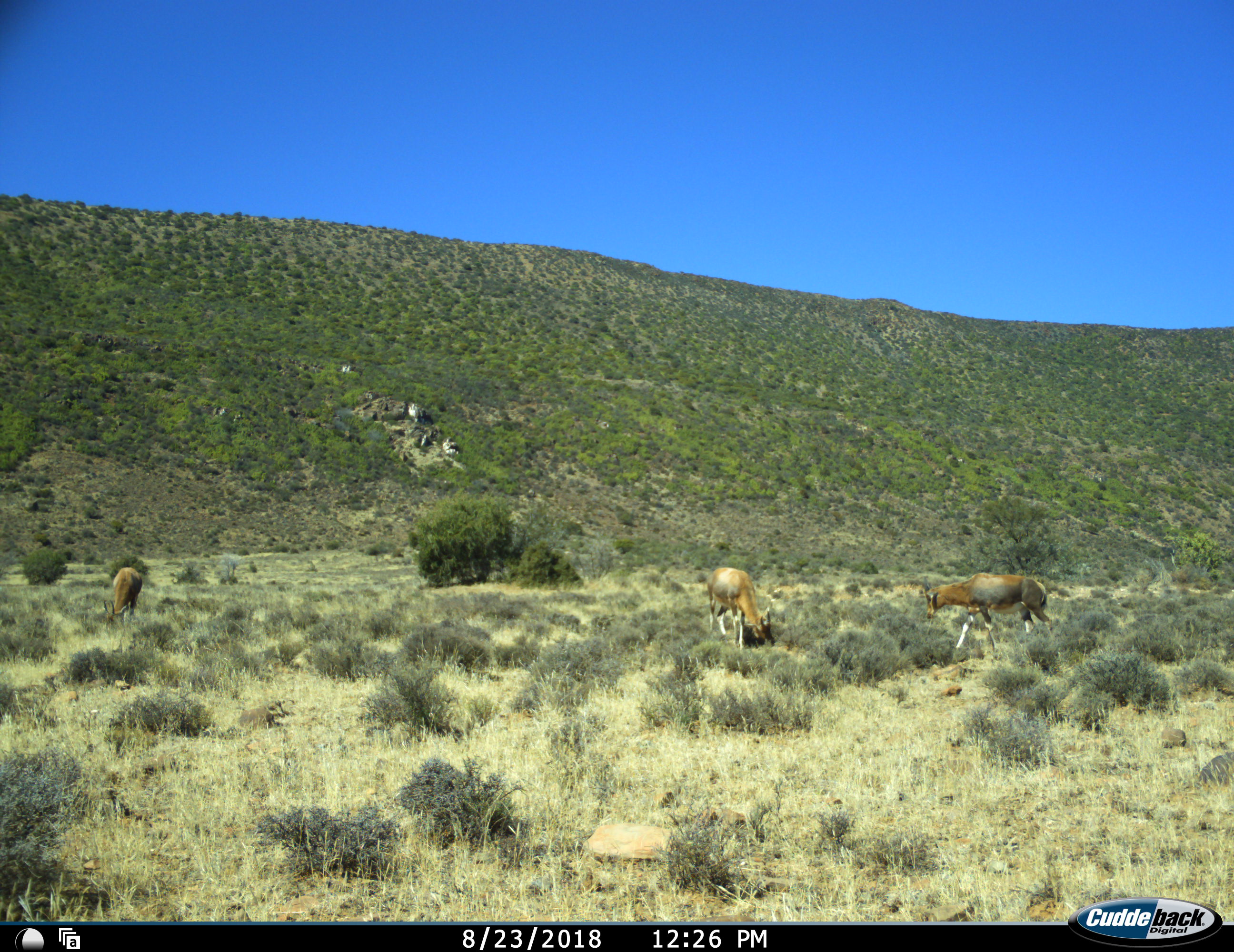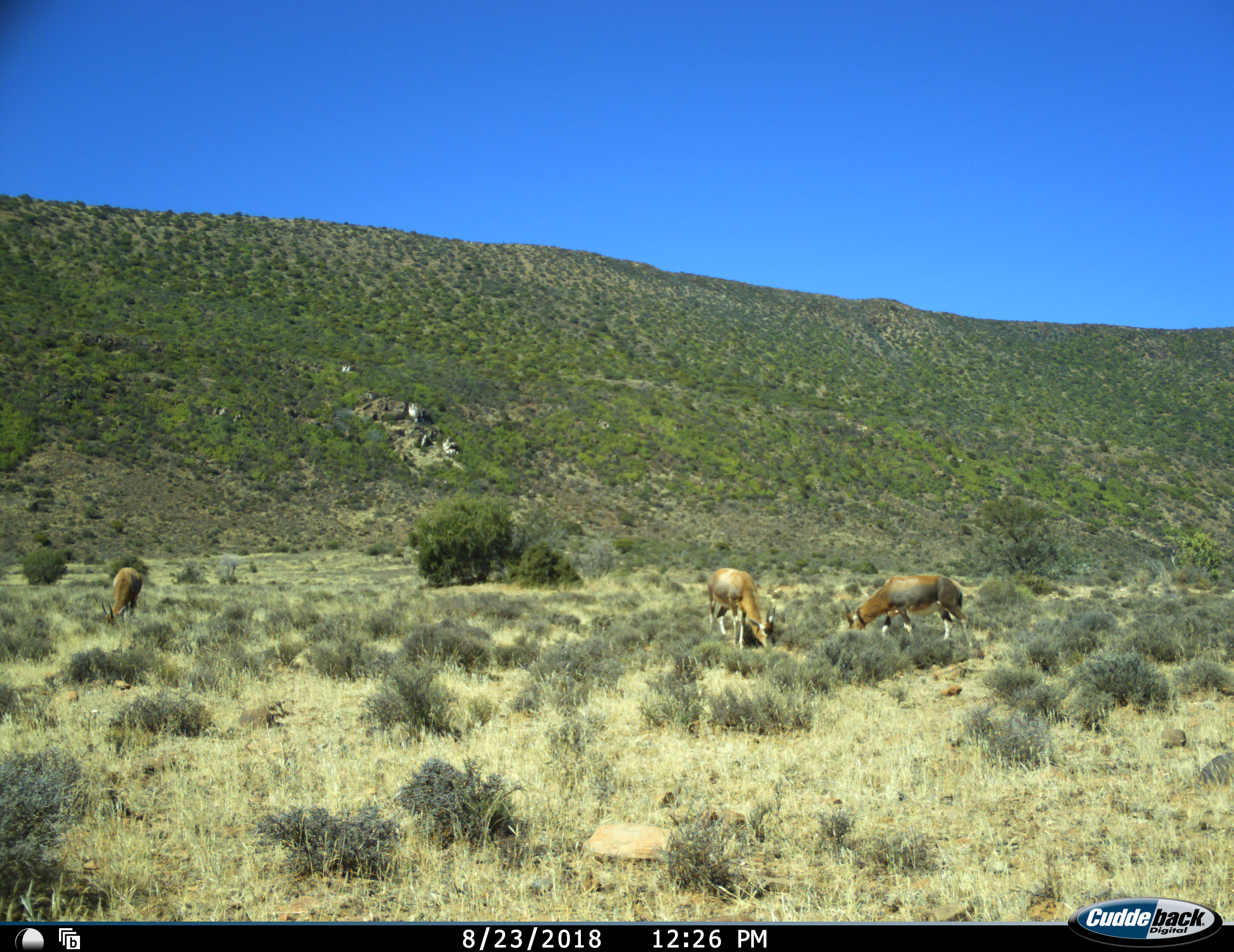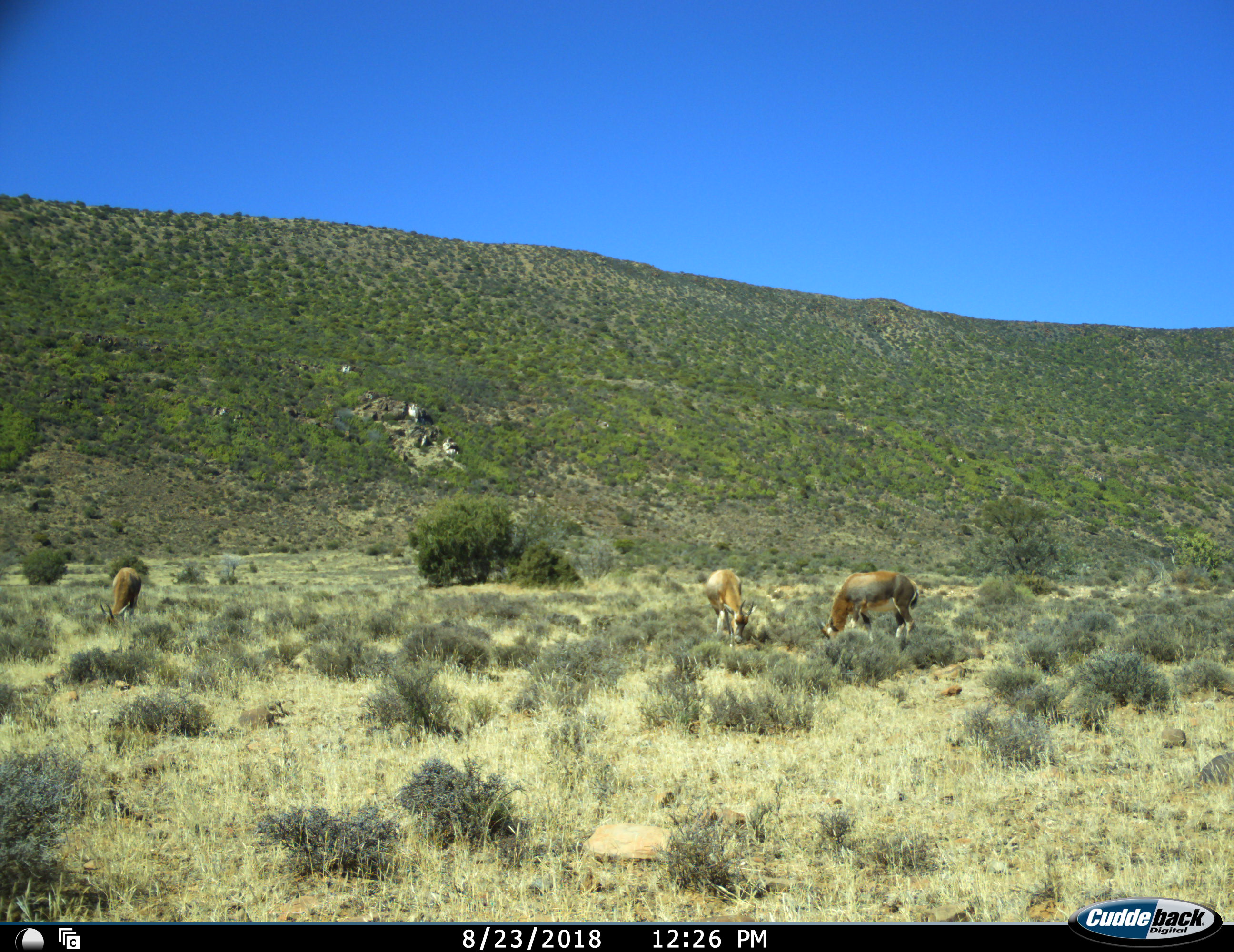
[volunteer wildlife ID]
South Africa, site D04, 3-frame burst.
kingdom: Animalia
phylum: Chordata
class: Mammalia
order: Artiodactyla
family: Bovidae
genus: Damaliscus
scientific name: Damaliscus pygargus phillipsi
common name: blesbok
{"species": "blesbok (Damaliscus pygargus phillipsi)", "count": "3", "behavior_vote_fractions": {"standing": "43%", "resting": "0%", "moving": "57%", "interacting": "14%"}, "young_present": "29%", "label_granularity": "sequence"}